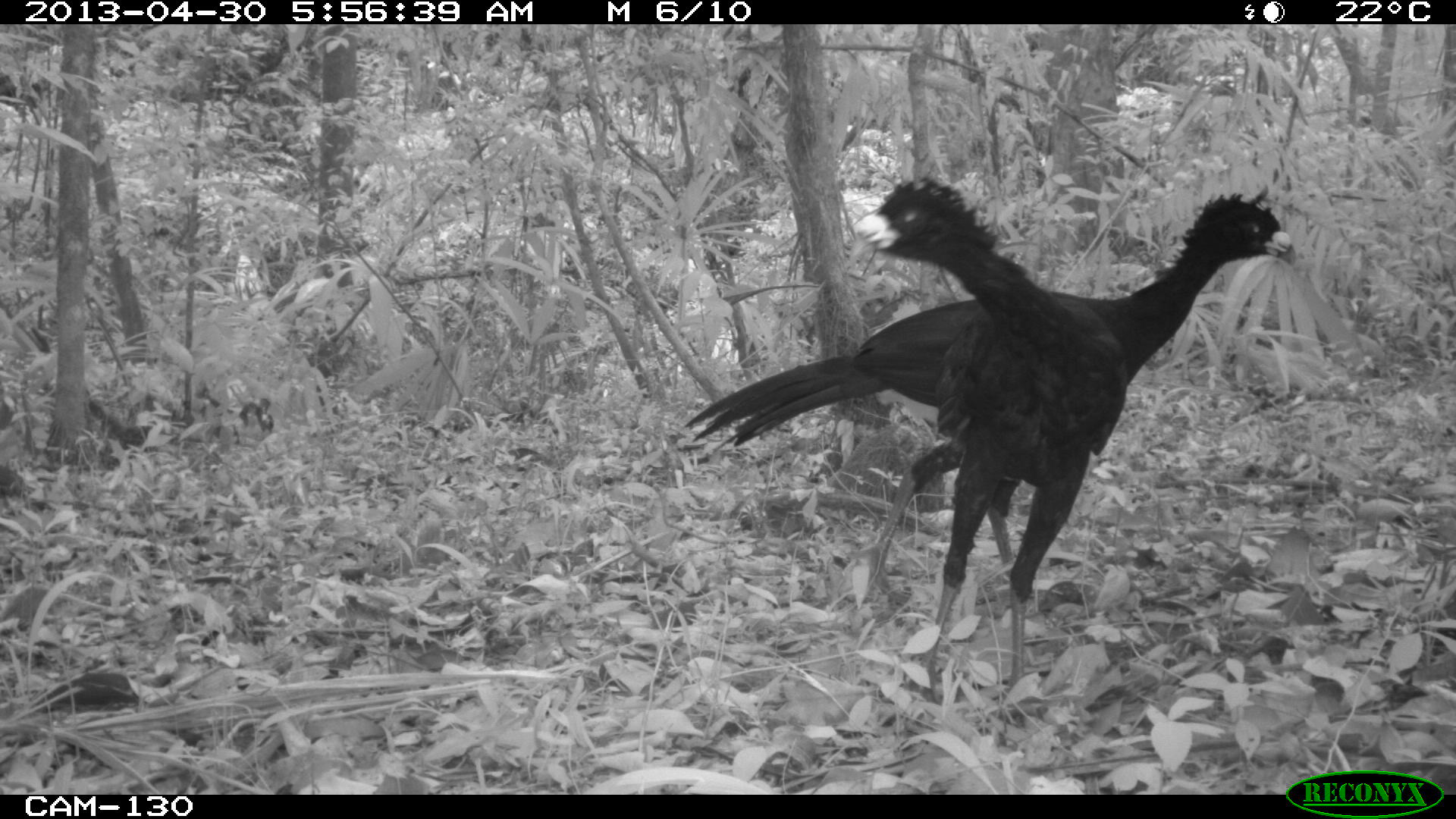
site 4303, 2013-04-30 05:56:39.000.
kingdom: Animalia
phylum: Chordata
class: Aves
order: Galliformes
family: Cracidae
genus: Crax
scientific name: Crax rubra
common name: great curassow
Crax rubra (great curassow), count 2, sex male.